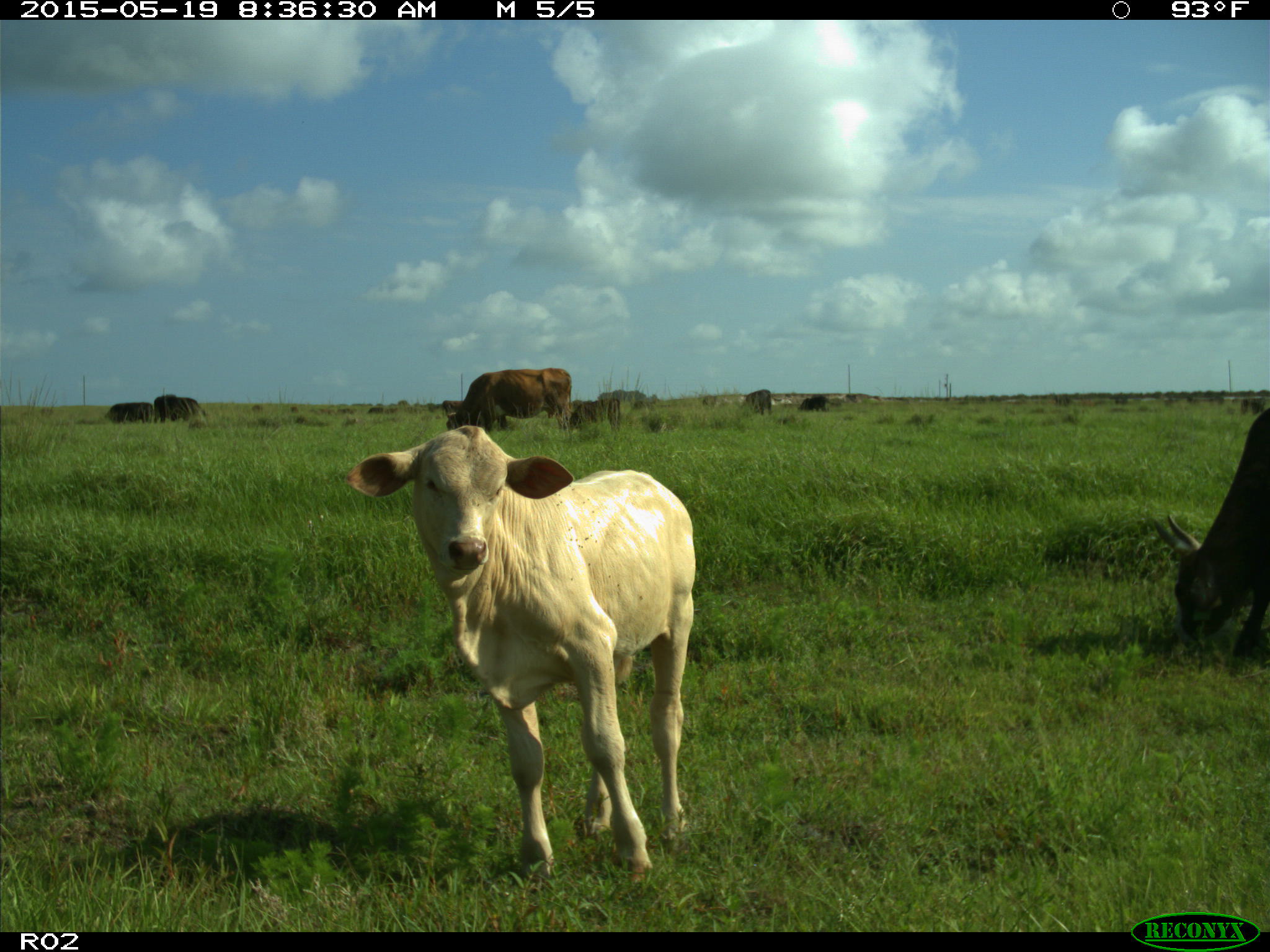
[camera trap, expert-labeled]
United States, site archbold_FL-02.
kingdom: Animalia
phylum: Chordata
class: Mammalia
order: Artiodactyla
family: Bovidae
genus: Bos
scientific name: Bos taurus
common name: domestic cow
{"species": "Bos taurus (domestic cow)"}